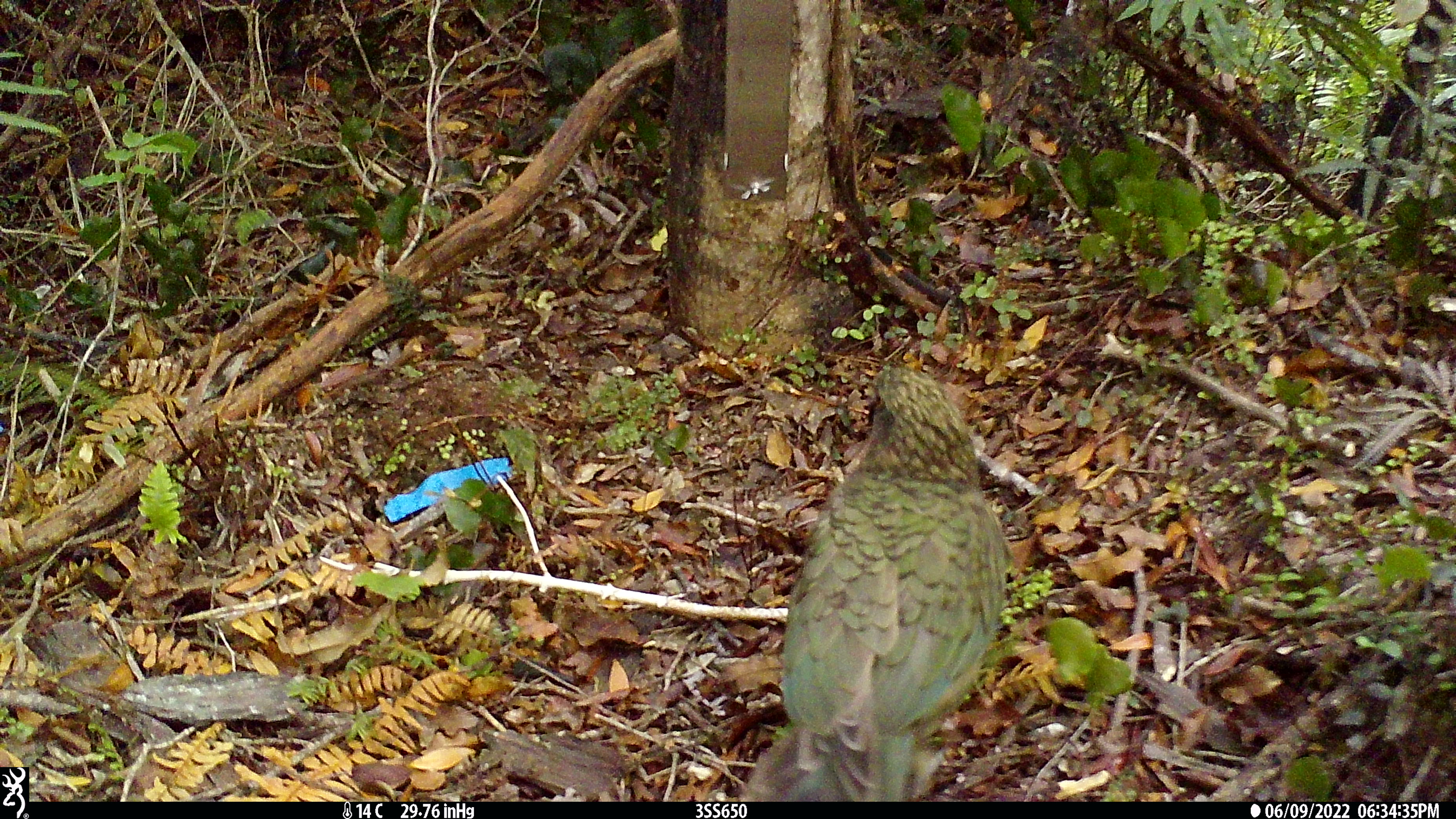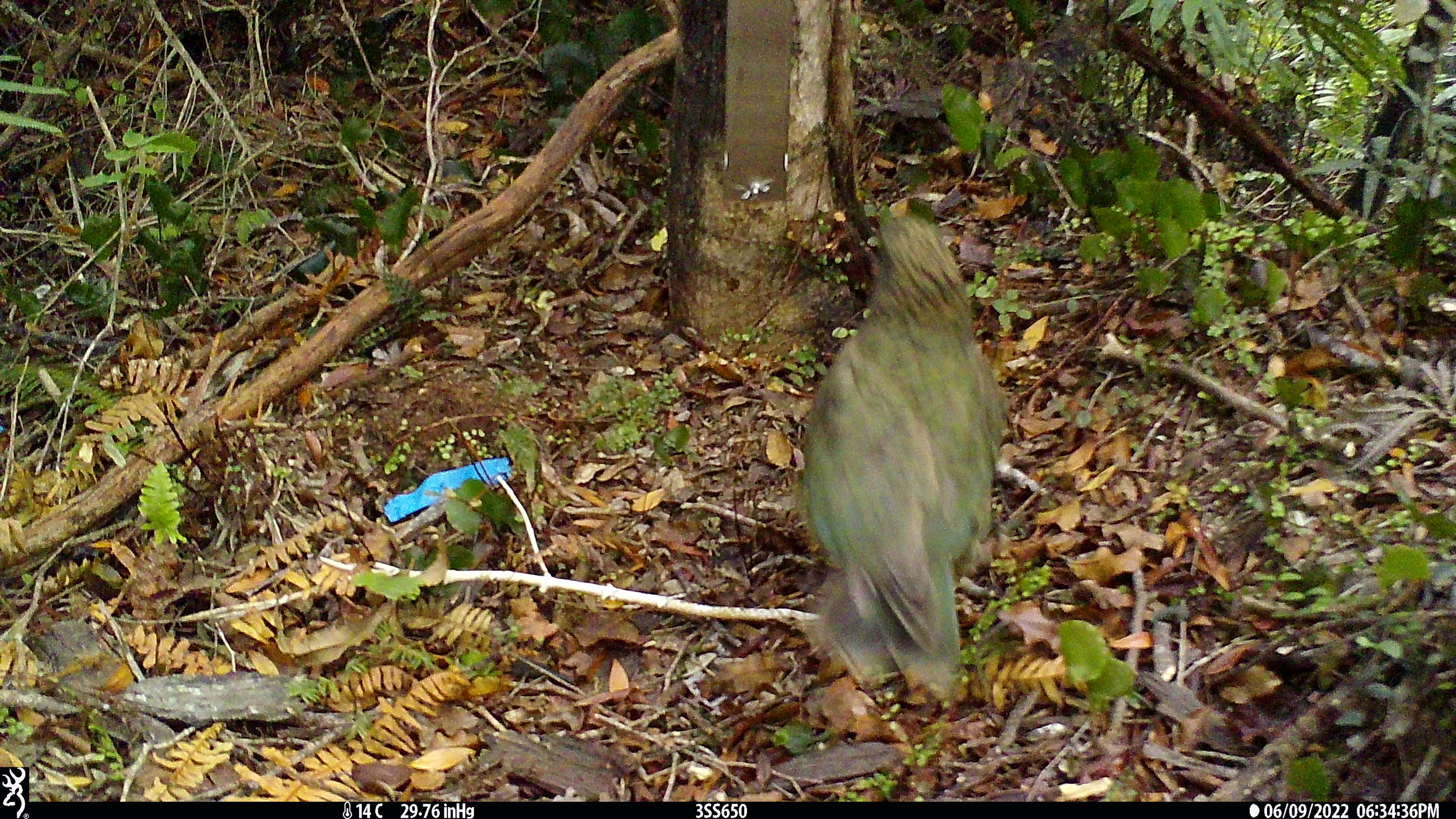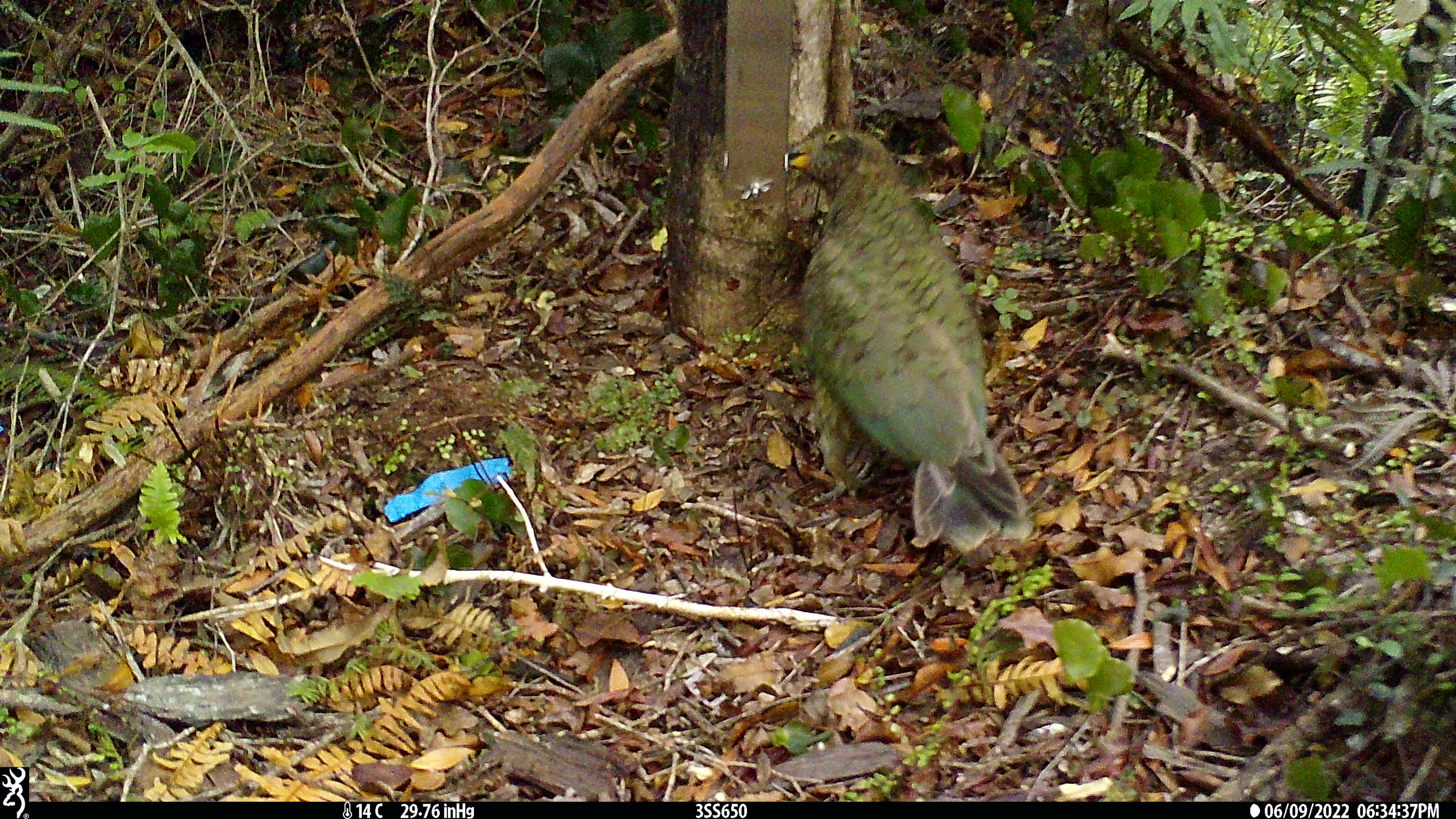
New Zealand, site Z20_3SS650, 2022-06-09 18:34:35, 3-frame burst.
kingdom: Animalia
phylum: Chordata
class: Aves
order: Psittaciformes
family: Strigopidae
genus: Nestor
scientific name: Nestor notabilis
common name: kea